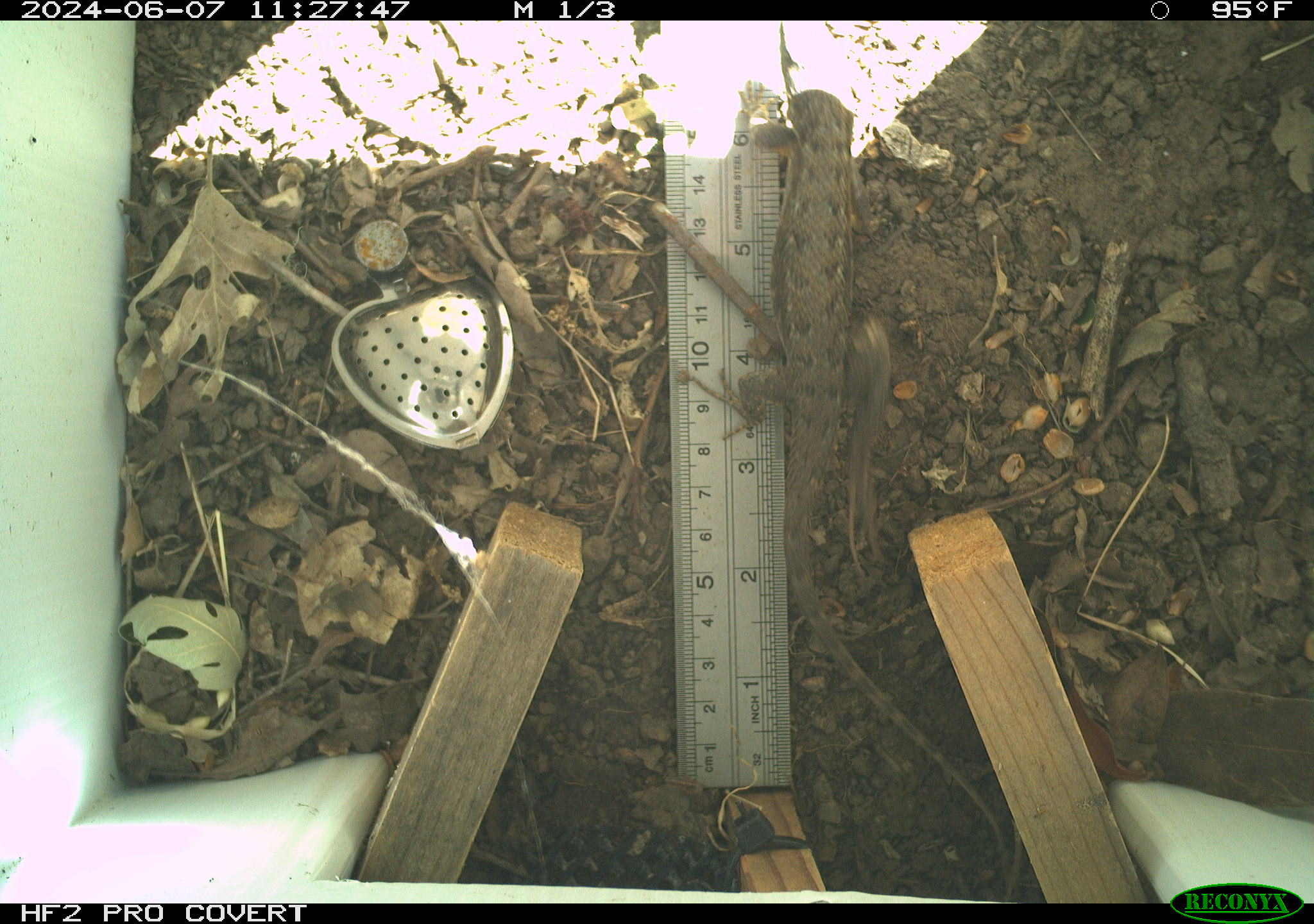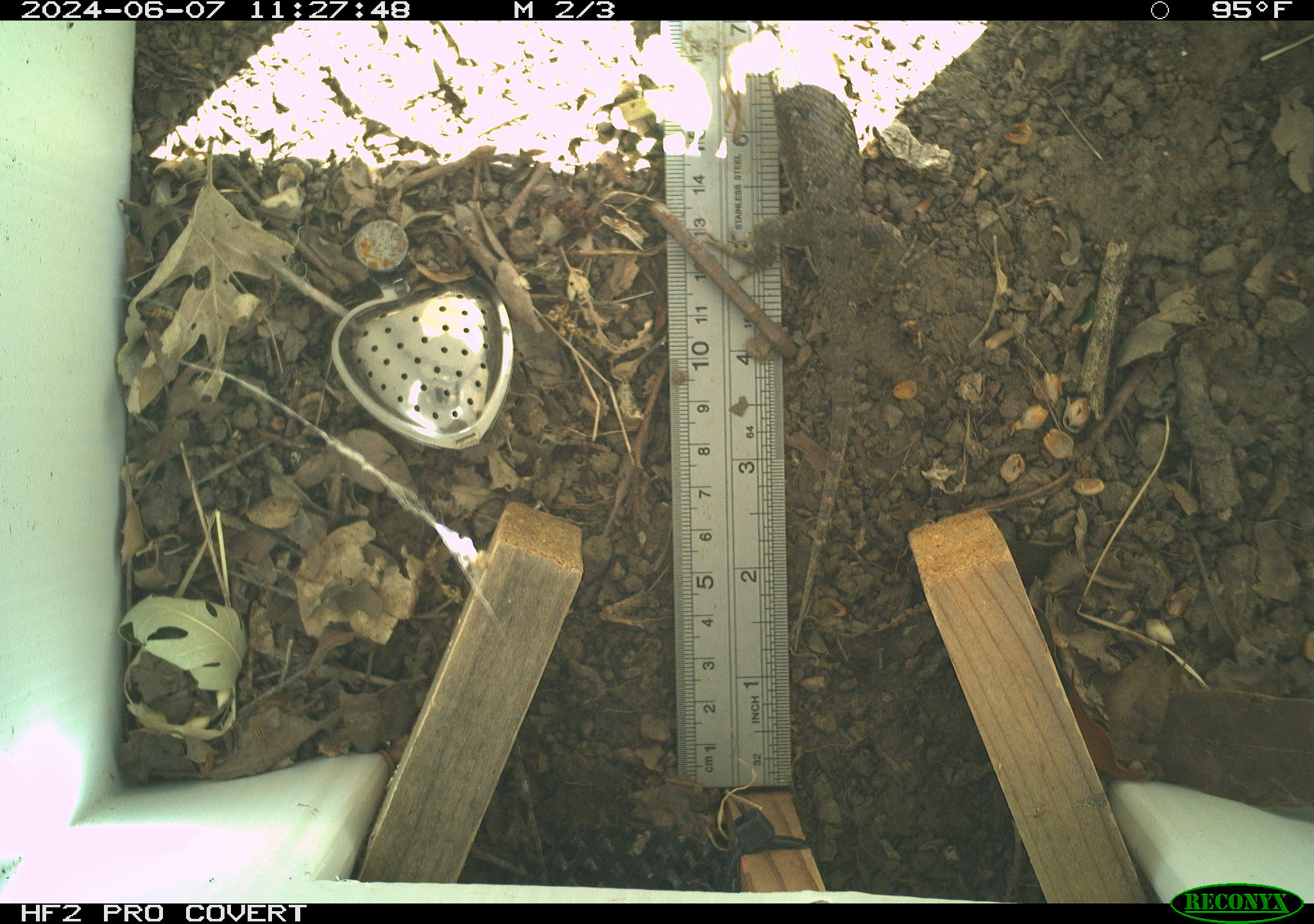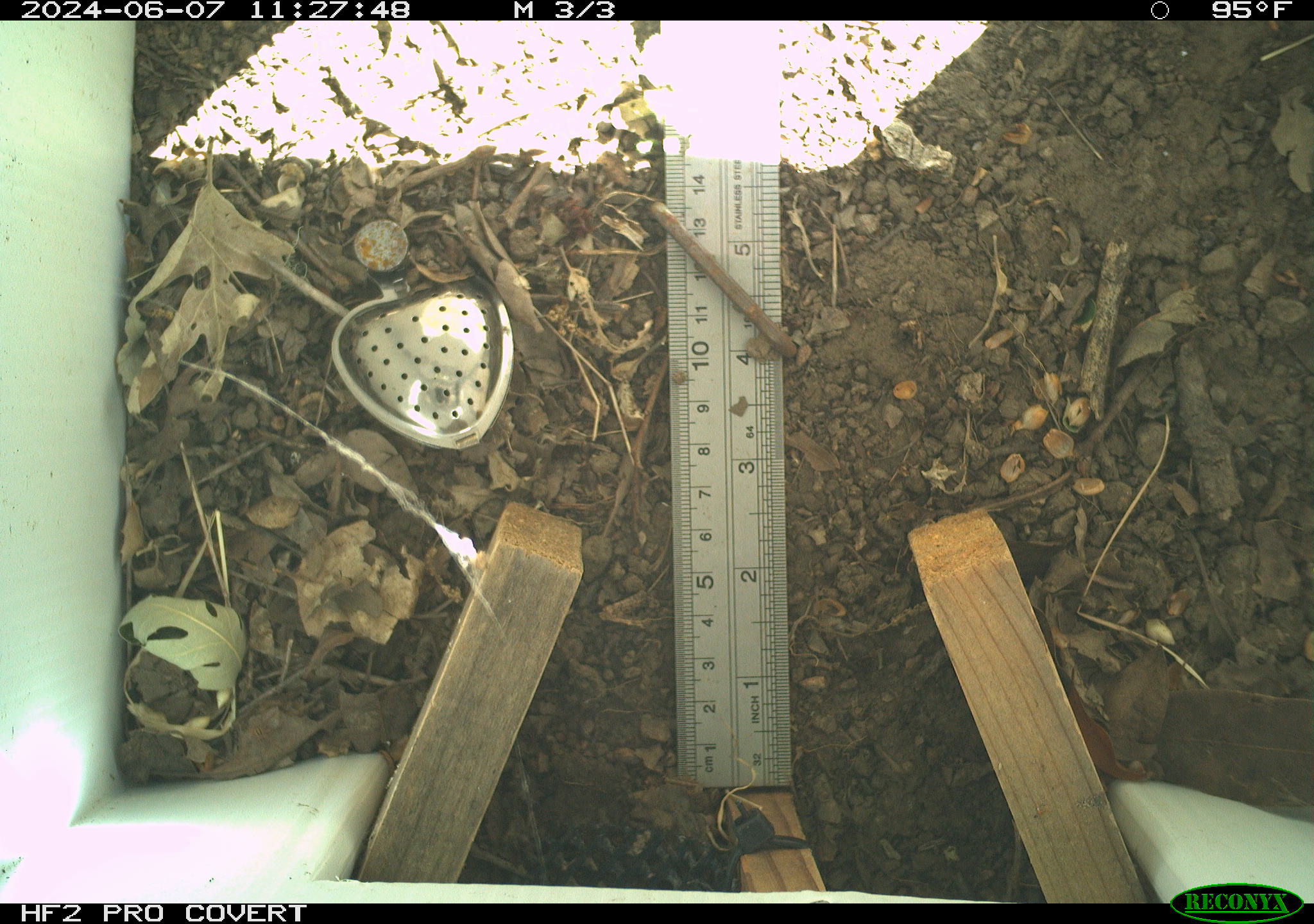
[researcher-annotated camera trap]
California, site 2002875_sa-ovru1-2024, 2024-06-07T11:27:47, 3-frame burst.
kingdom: Animalia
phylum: Chordata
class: Reptilia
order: Squamata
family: Phrynosomatidae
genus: Sceloporus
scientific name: Sceloporus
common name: spiny lizards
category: sceloporus species